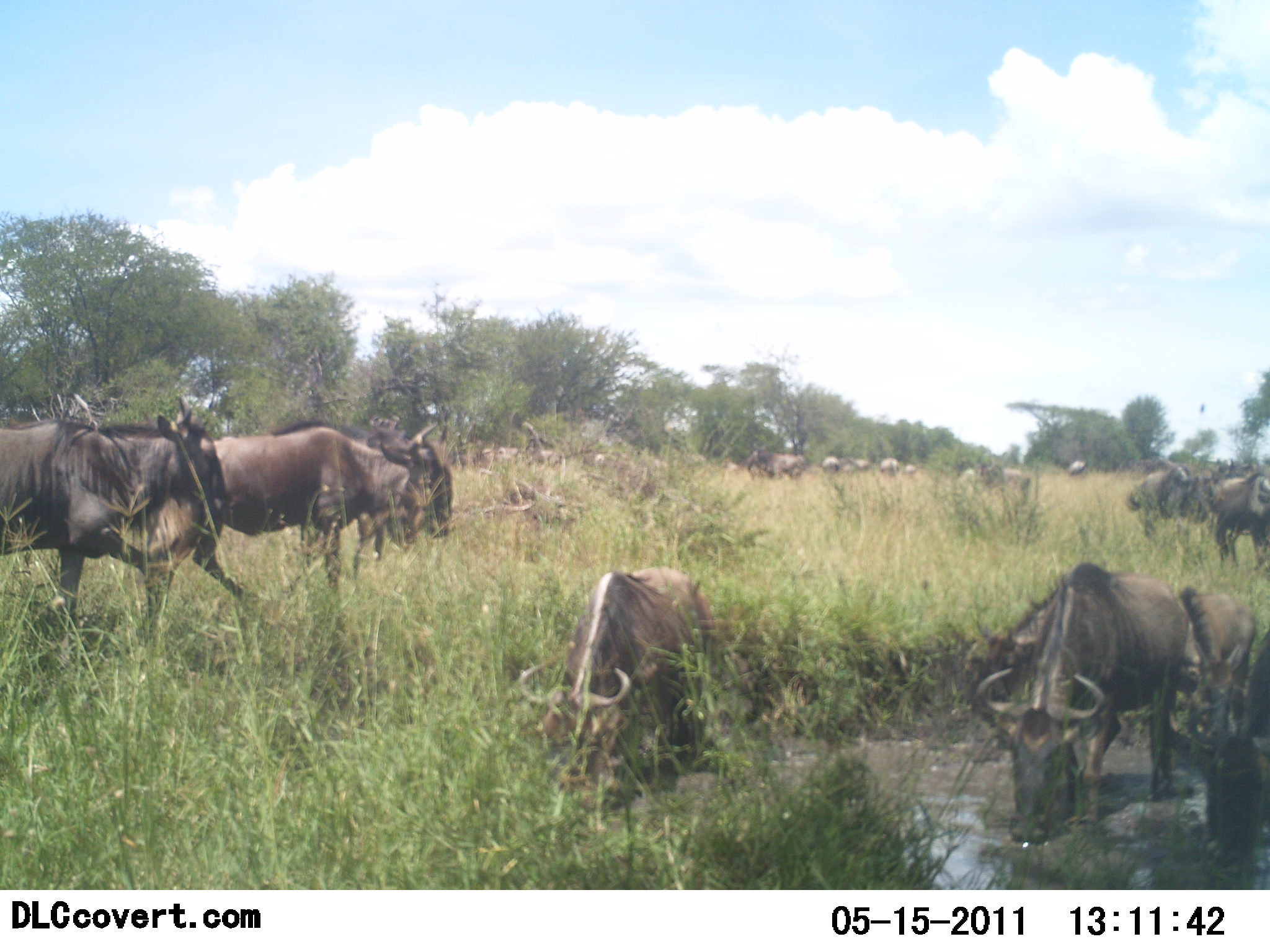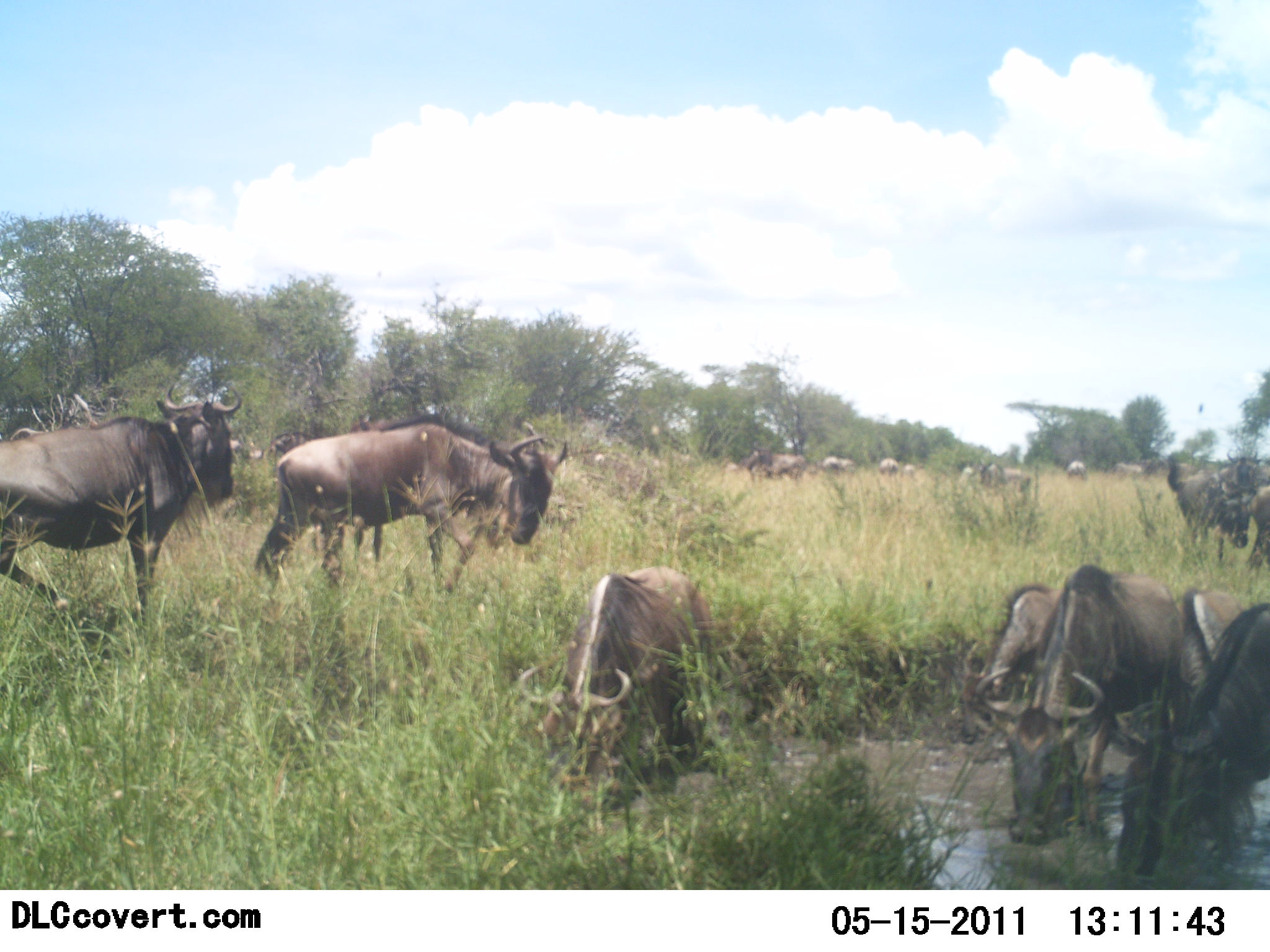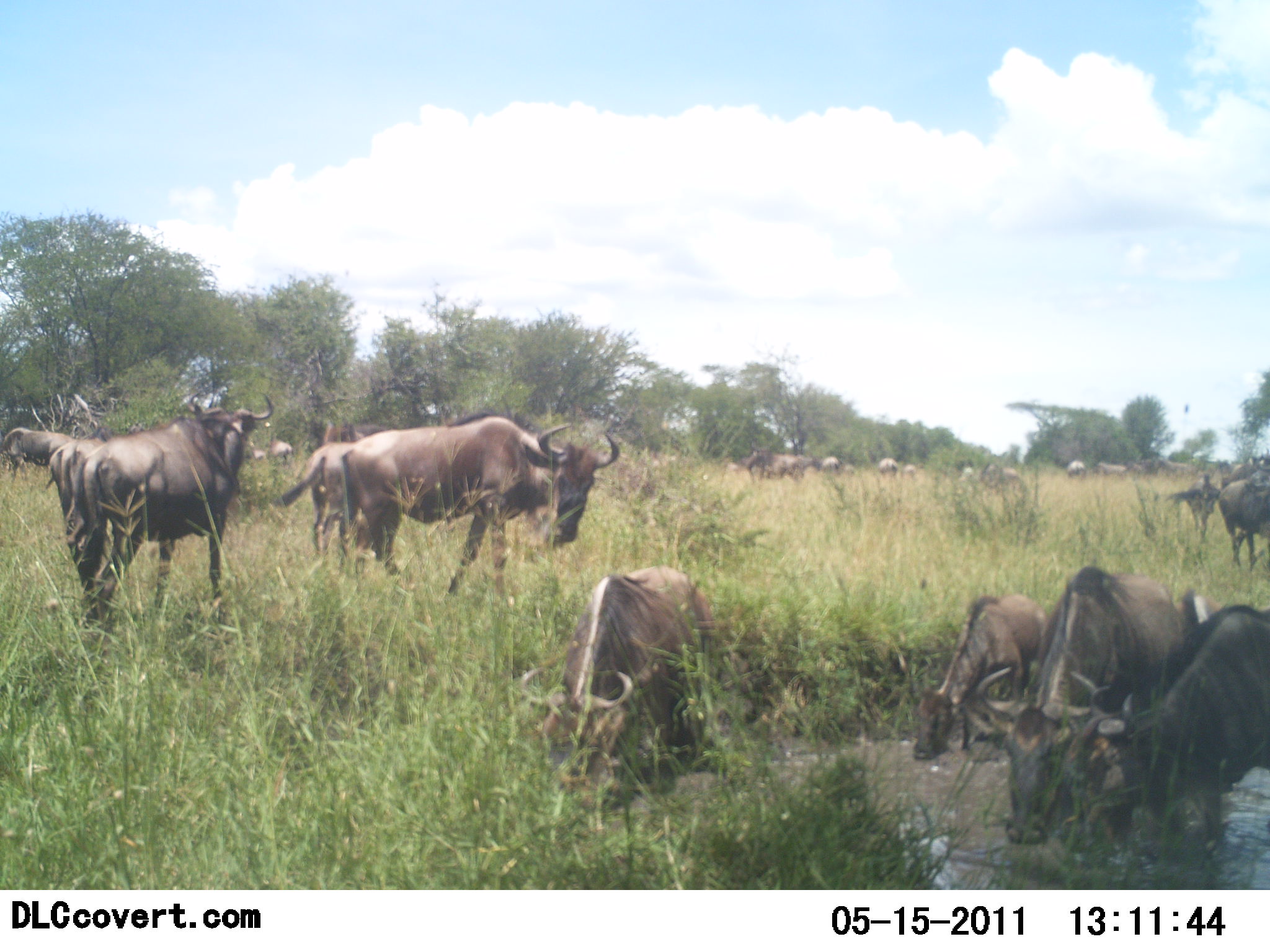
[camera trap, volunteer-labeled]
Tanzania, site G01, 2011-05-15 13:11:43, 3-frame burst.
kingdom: Animalia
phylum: Chordata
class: Mammalia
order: Artiodactyla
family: Bovidae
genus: Connochaetes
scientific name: Connochaetes taurinus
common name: blue wildebeest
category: wildebeest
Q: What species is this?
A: Wildebeest (blue wildebeest) (Connochaetes taurinus).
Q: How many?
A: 11-50.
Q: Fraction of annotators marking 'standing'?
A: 50%.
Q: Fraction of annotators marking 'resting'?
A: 8%.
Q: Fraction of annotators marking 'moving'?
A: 83%.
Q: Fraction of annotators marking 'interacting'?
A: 0%.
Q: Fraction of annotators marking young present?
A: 0%.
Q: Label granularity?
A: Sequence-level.